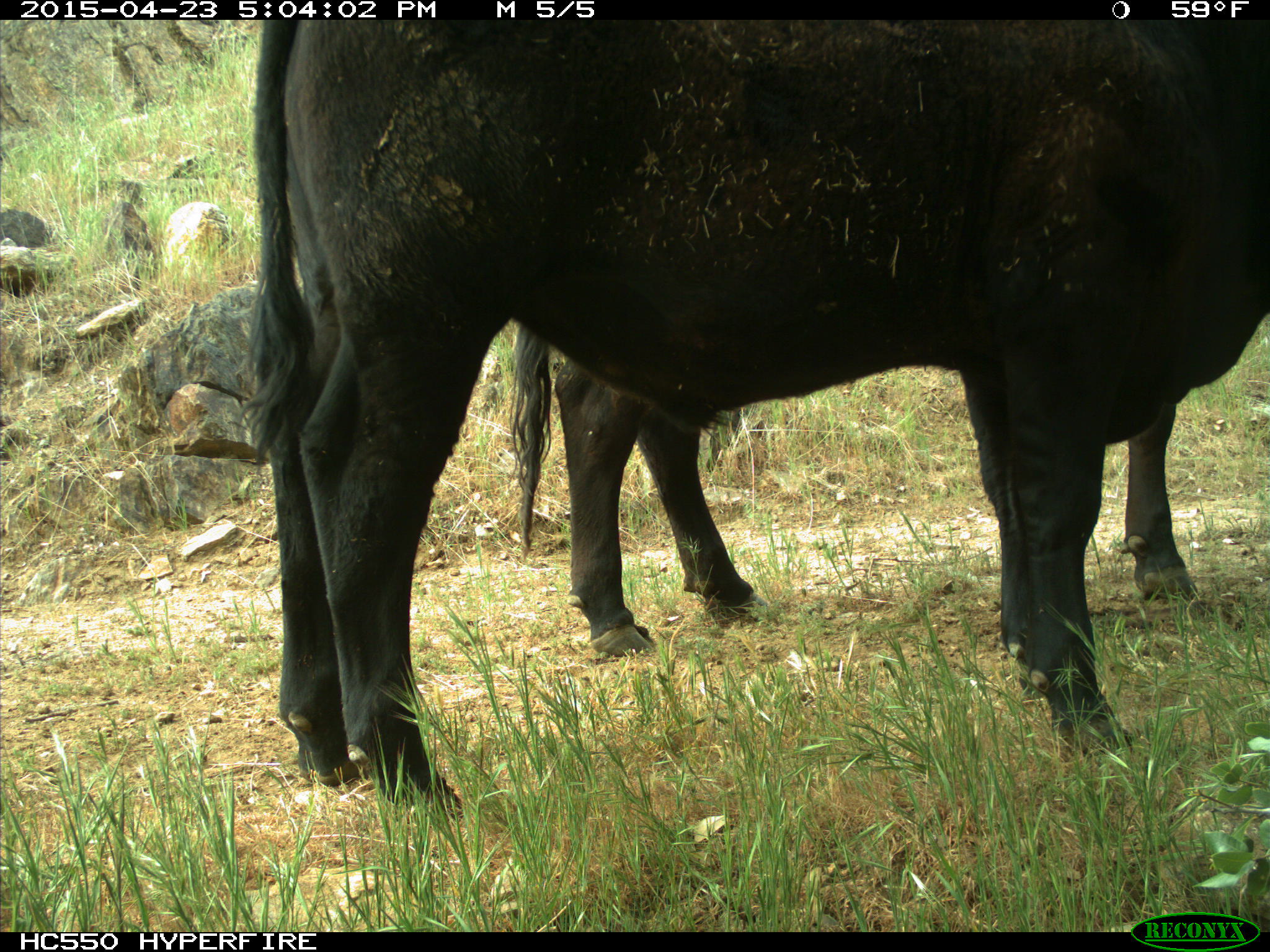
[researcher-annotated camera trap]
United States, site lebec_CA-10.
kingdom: Animalia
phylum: Chordata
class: Mammalia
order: Artiodactyla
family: Bovidae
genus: Bos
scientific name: Bos taurus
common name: domestic cow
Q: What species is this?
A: Bos taurus (domestic cow).